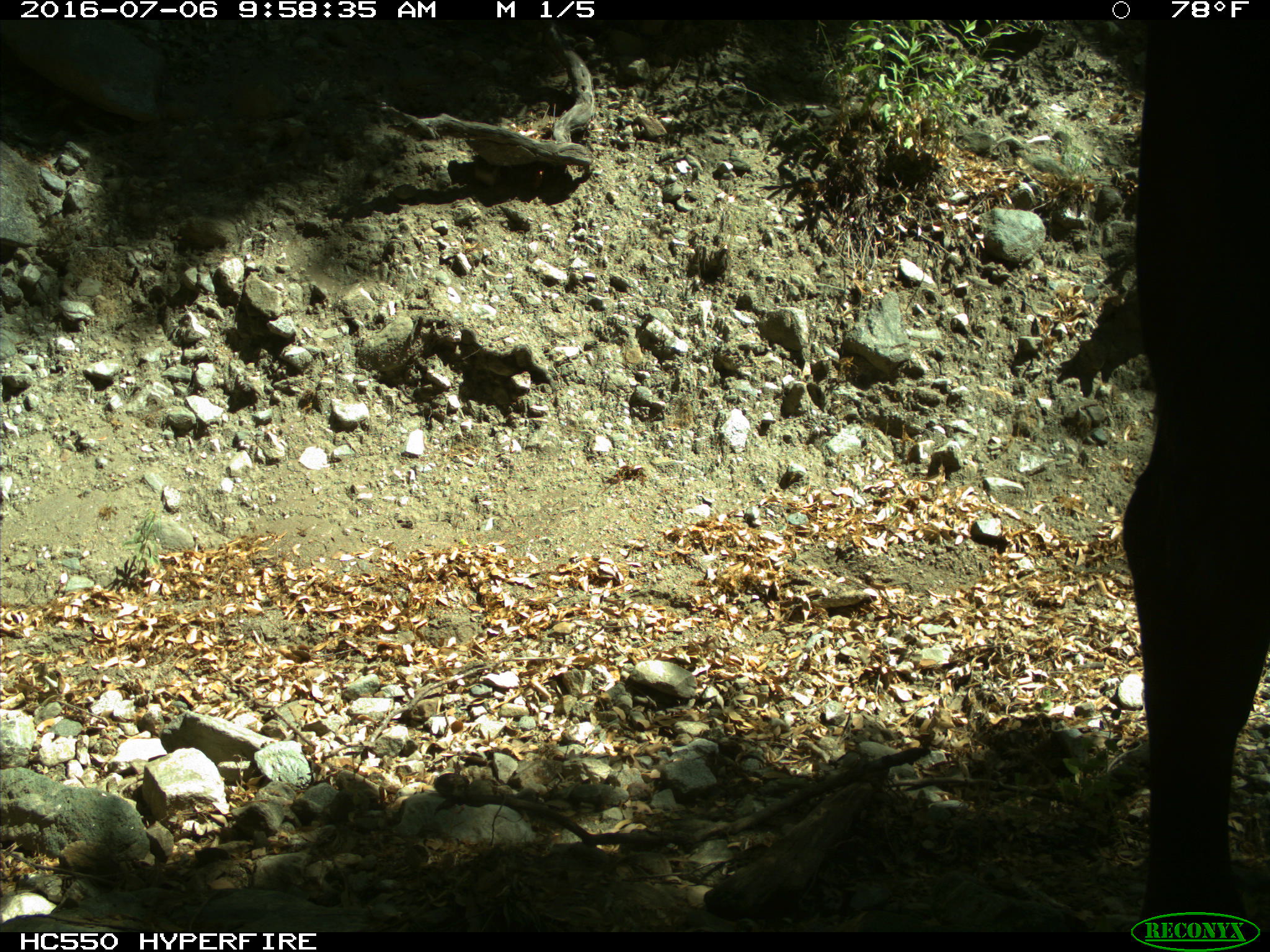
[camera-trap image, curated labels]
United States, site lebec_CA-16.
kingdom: Animalia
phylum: Chordata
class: Mammalia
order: Artiodactyla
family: Bovidae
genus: Bos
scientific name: Bos taurus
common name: domestic cow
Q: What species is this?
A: Bos taurus (domestic cow).